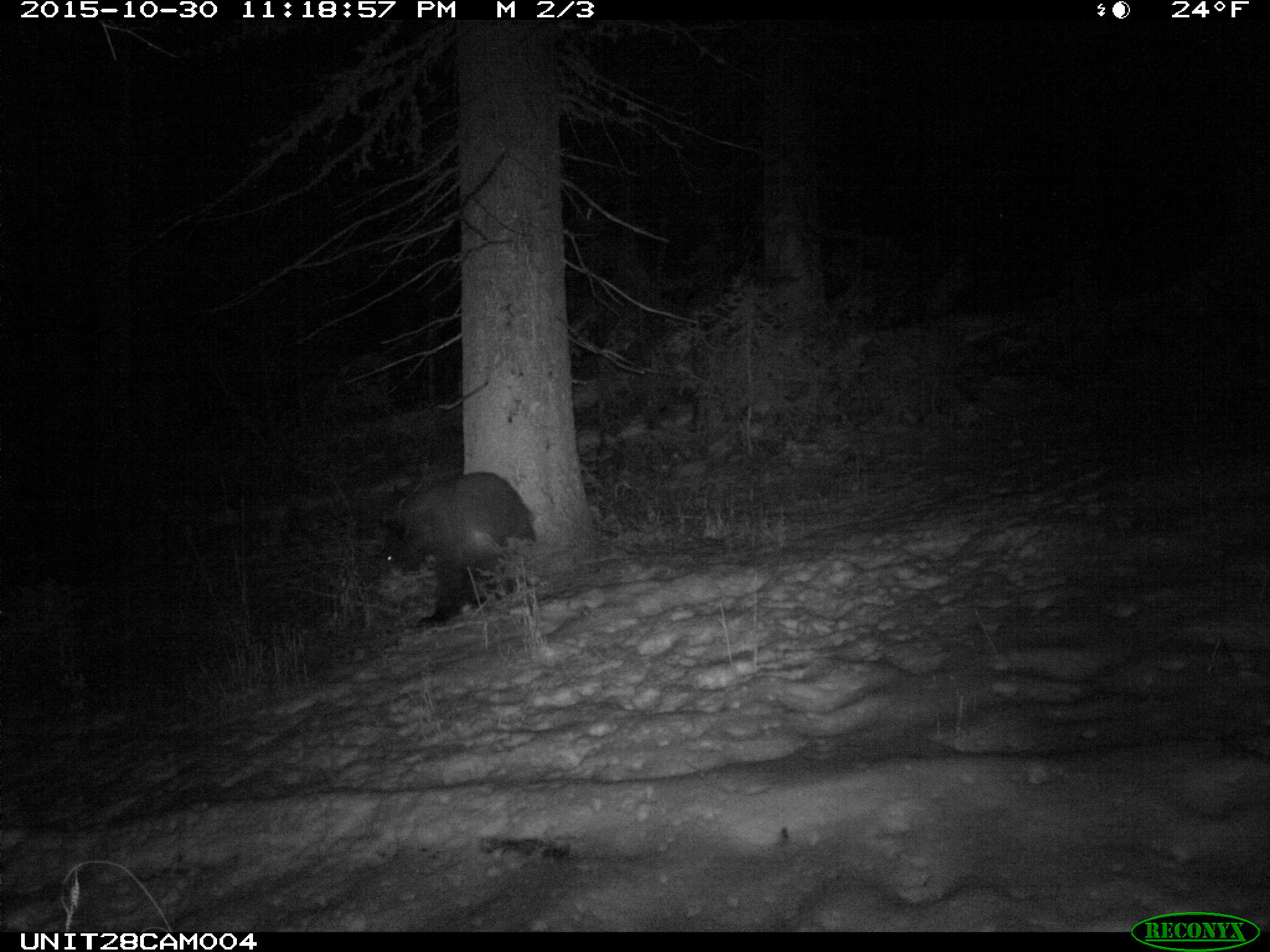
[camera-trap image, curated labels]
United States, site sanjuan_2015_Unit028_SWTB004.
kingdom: Animalia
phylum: Chordata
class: Mammalia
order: Carnivora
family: Ursidae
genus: Ursus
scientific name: Ursus americanus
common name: american black bear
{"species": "Ursus americanus (american black bear)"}